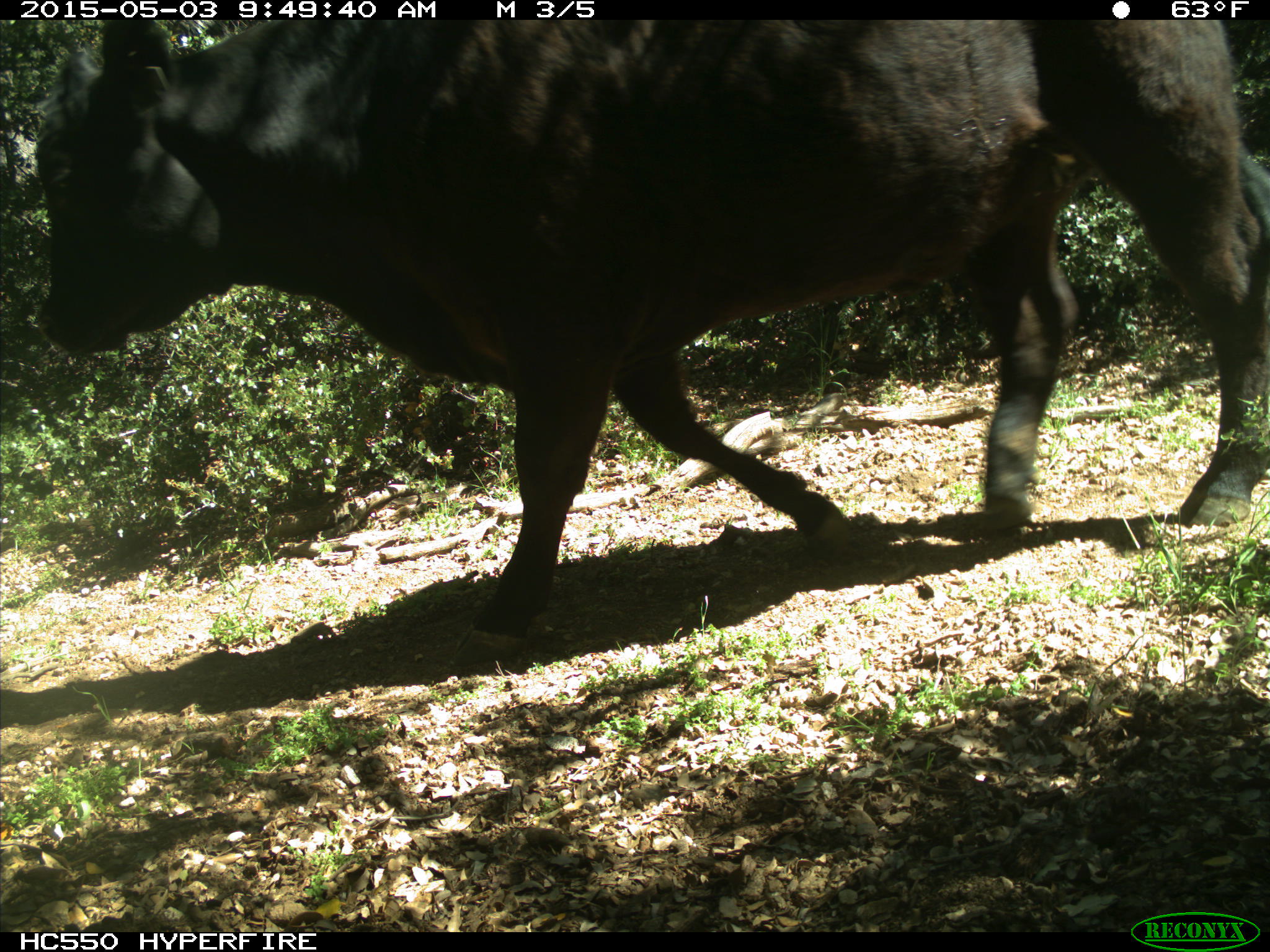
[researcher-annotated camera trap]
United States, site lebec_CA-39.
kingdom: Animalia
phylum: Chordata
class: Mammalia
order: Artiodactyla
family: Bovidae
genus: Bos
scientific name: Bos taurus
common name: domestic cow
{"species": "Bos taurus (domestic cow)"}